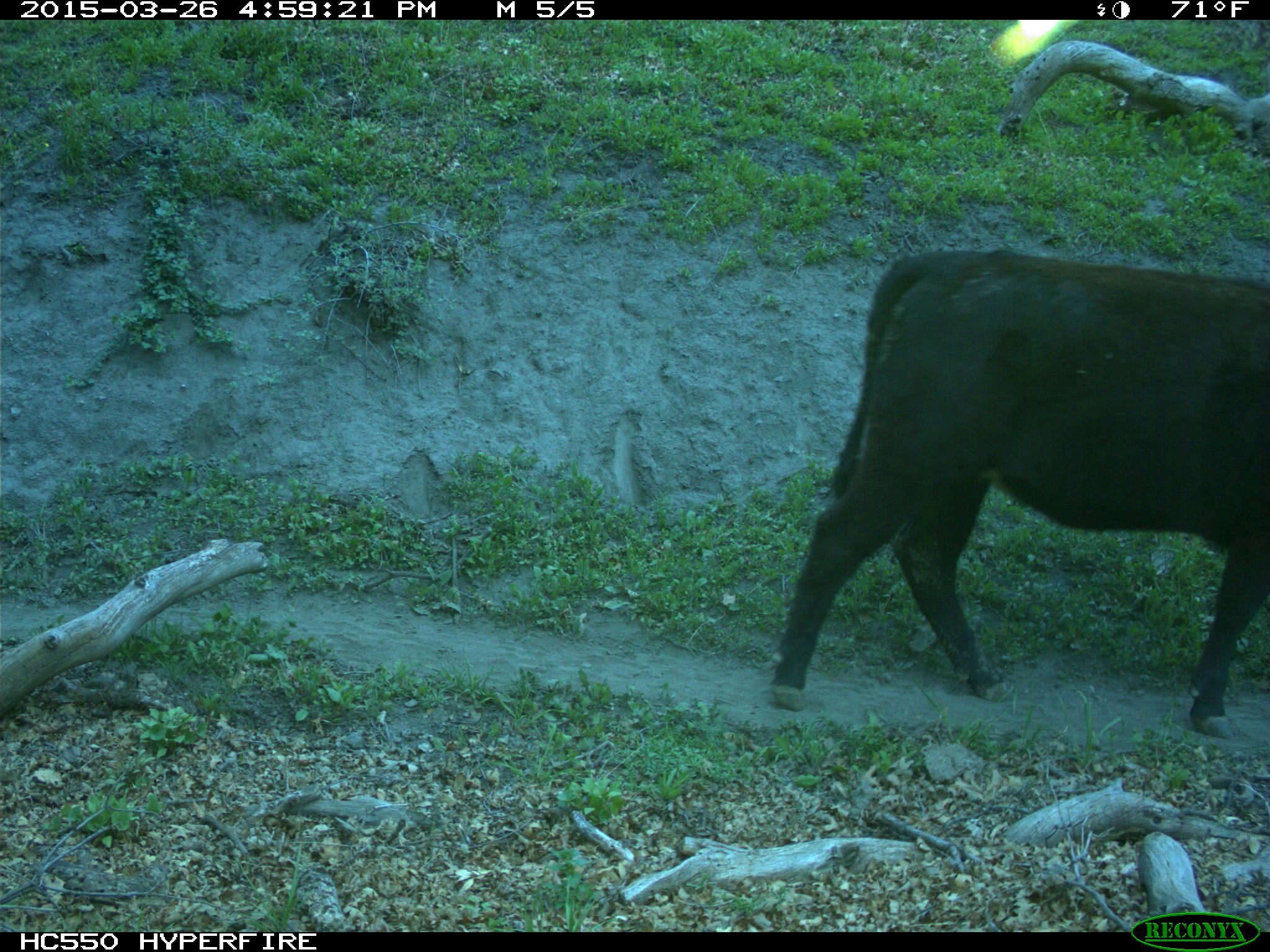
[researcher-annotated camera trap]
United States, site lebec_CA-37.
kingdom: Animalia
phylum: Chordata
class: Mammalia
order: Artiodactyla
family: Bovidae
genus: Bos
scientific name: Bos taurus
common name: domestic cow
Bos taurus (domestic cow).